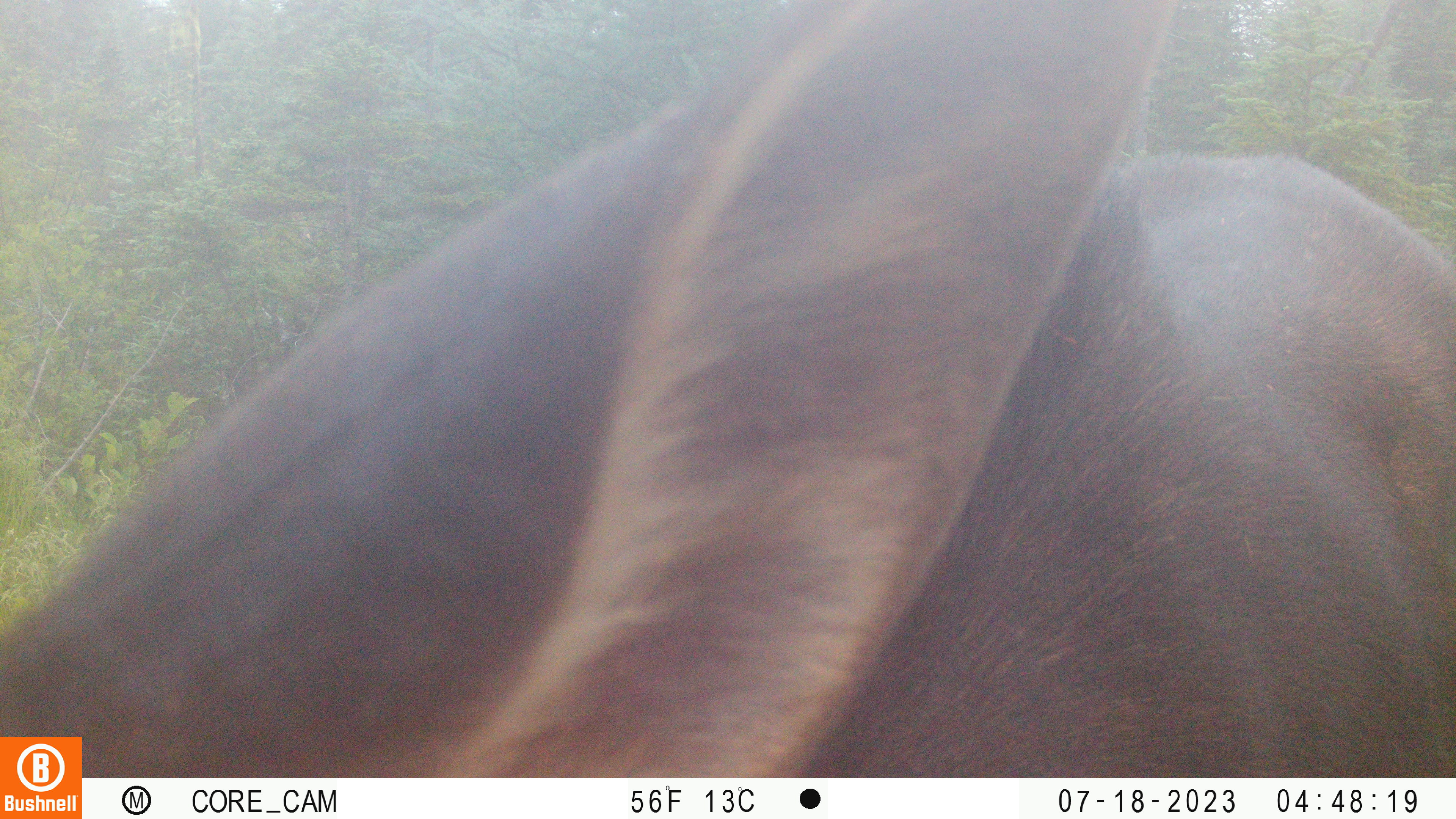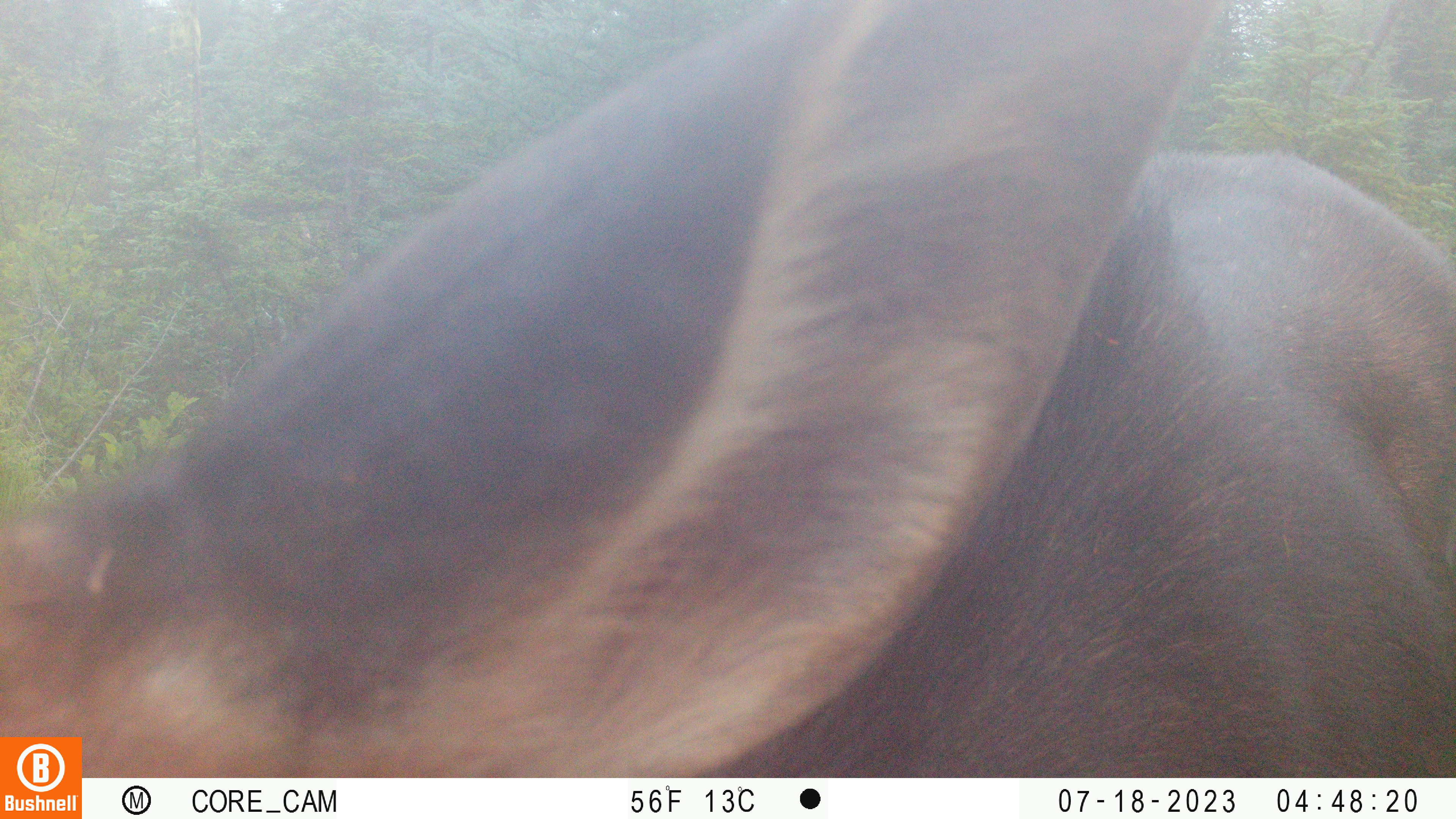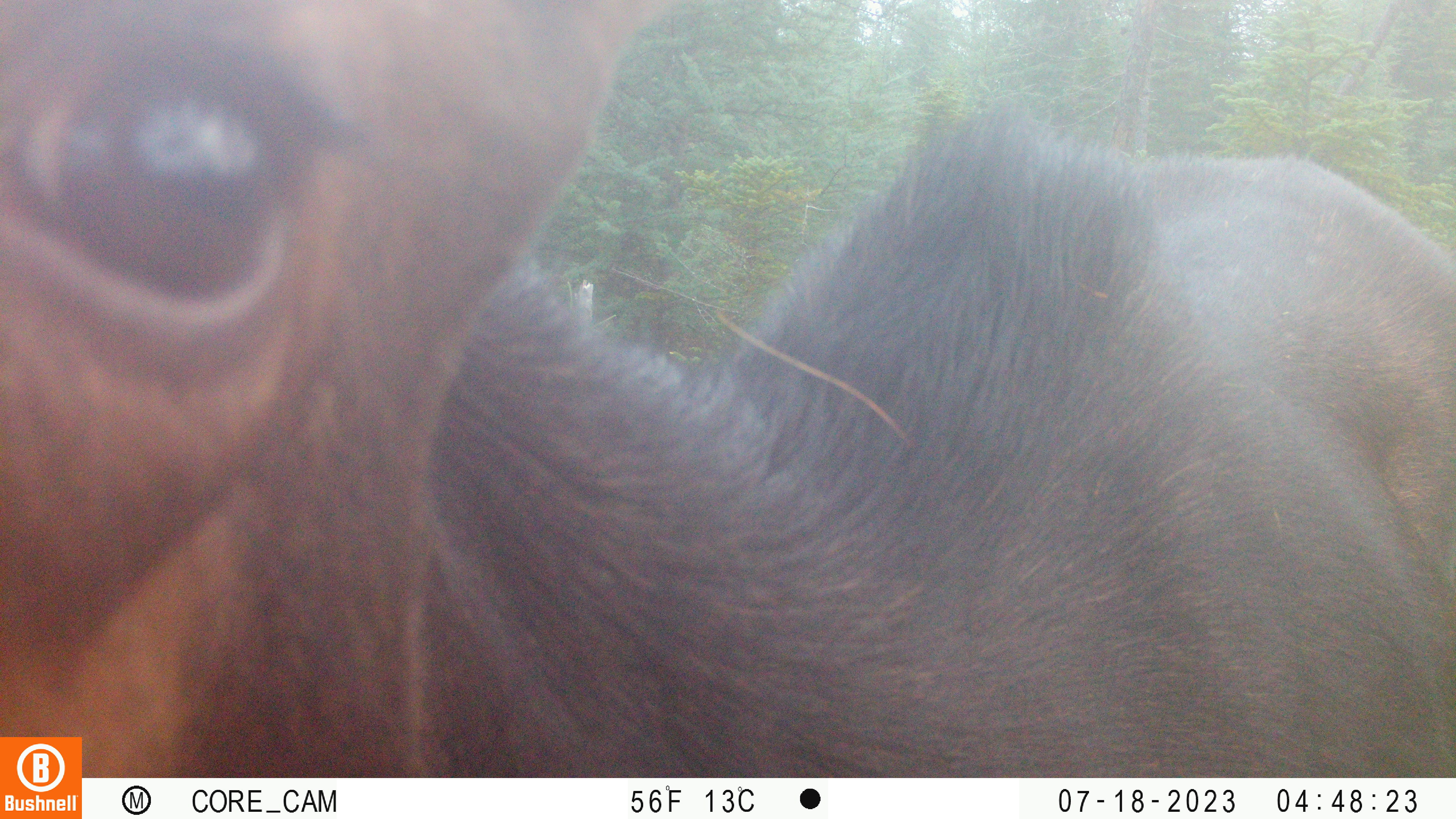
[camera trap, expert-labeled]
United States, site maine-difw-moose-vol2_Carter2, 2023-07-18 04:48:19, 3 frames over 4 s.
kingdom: Animalia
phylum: Chordata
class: Mammalia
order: Artiodactyla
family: Cervidae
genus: Alces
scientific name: Alces alces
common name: moose